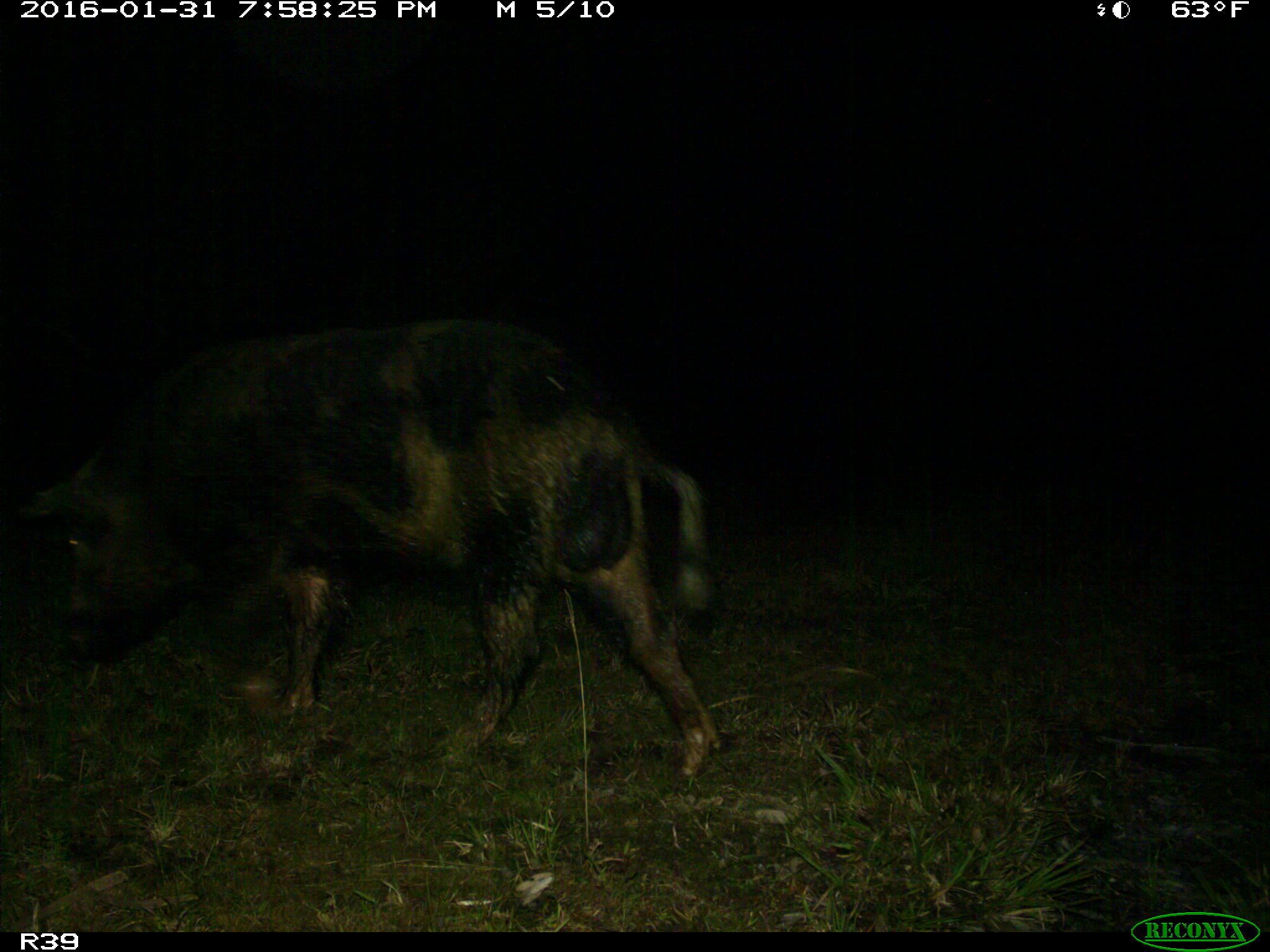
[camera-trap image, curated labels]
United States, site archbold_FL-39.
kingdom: Animalia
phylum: Chordata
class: Mammalia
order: Artiodactyla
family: Suidae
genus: Sus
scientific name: Sus scrofa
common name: wild boar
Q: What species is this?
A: Sus scrofa (wild boar).